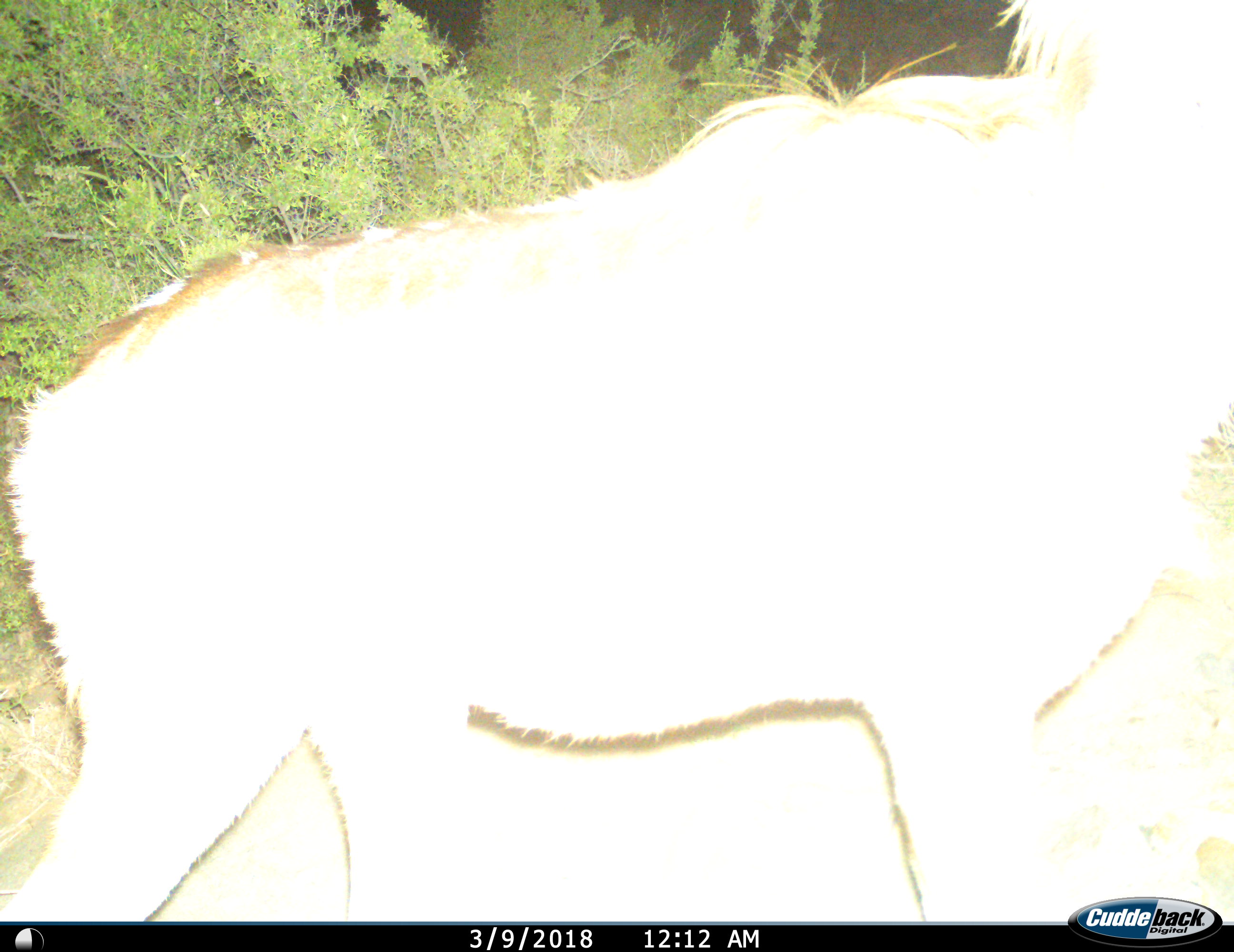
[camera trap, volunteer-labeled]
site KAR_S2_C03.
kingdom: Animalia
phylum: Chordata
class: Mammalia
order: Artiodactyla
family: Bovidae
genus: Tragelaphus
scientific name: Tragelaphus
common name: kudu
Kudu (Tragelaphus), count 1. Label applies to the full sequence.